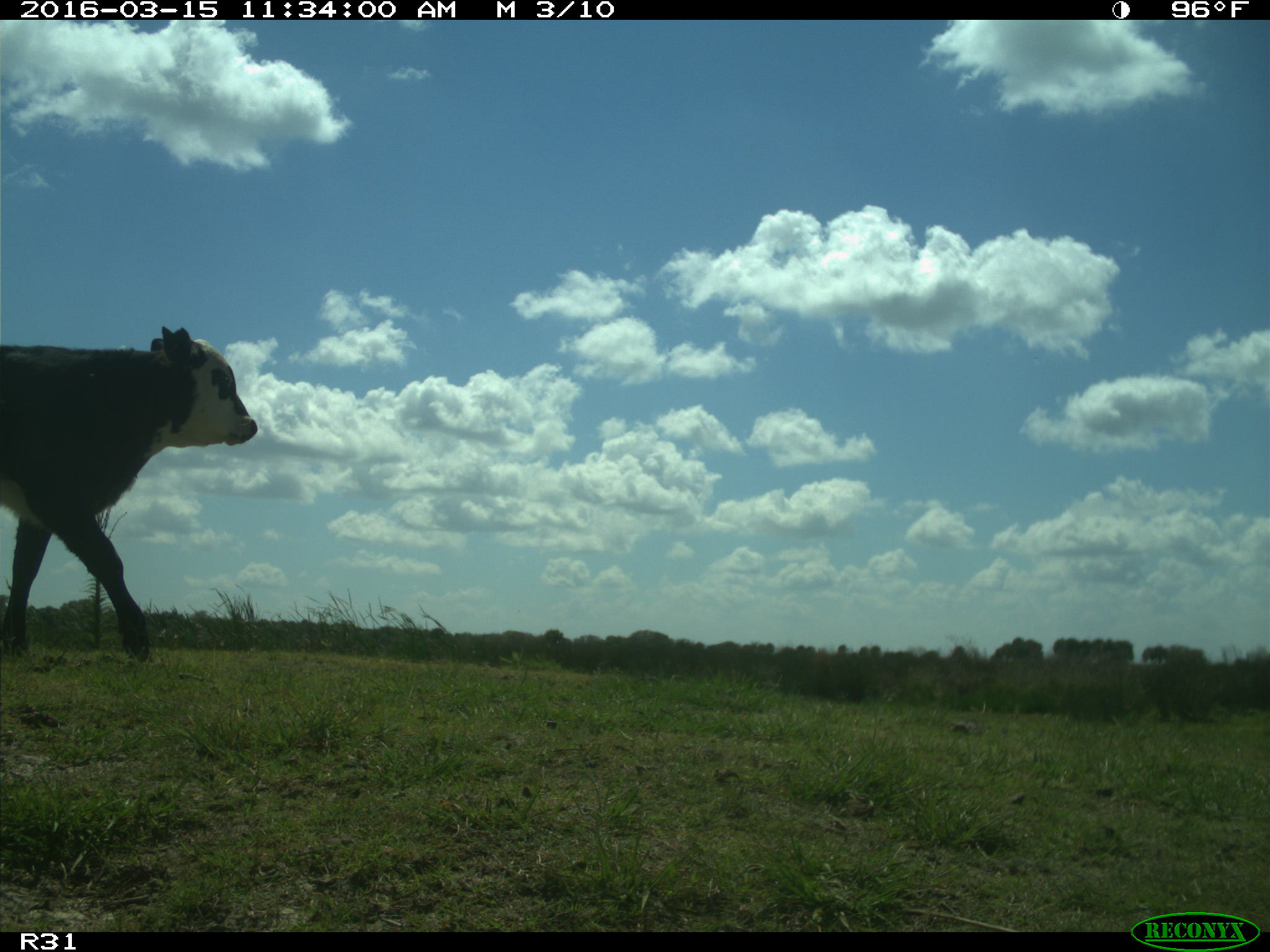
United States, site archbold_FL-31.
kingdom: Animalia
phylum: Chordata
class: Mammalia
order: Artiodactyla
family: Bovidae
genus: Bos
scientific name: Bos taurus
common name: domestic cow